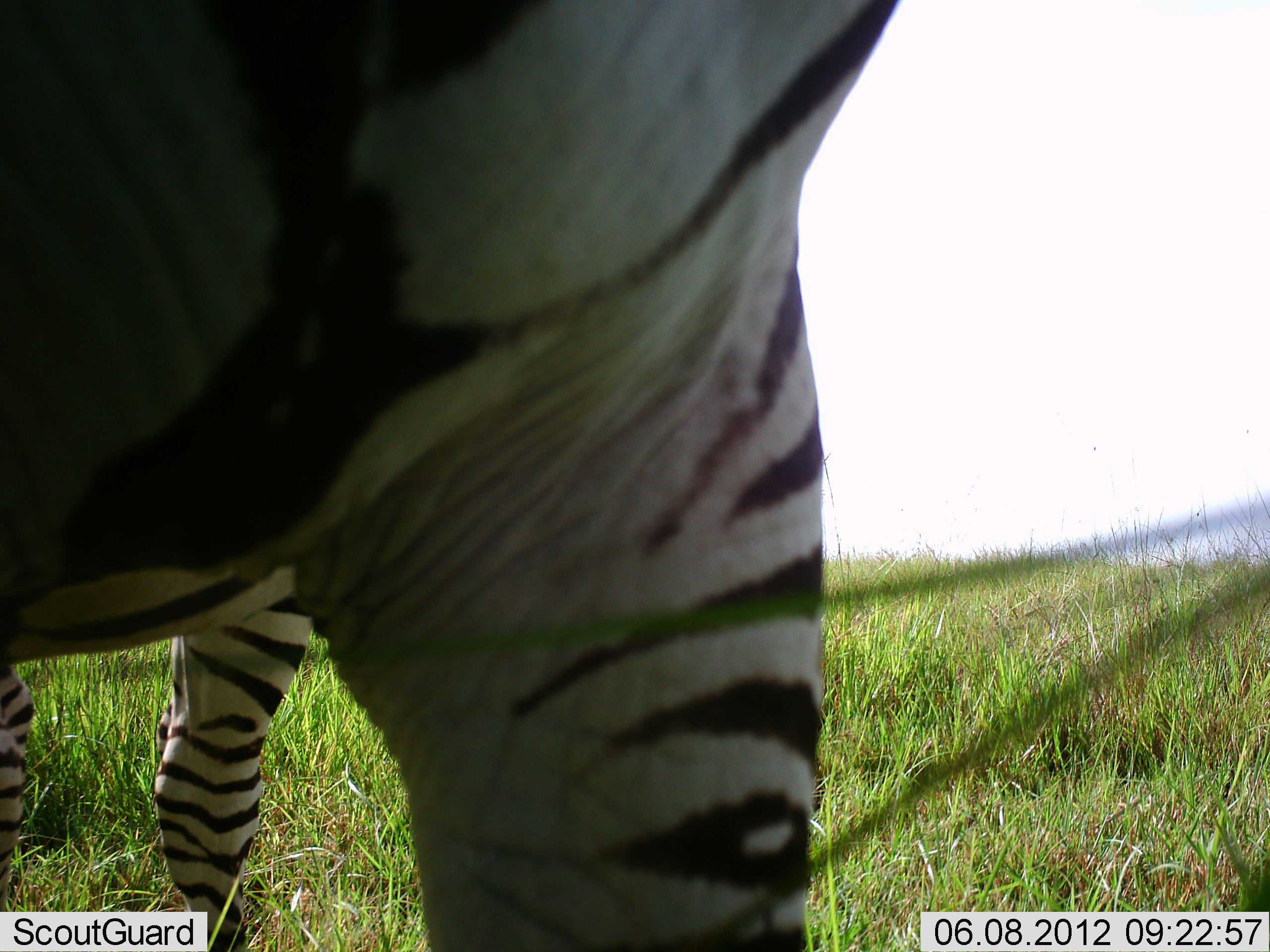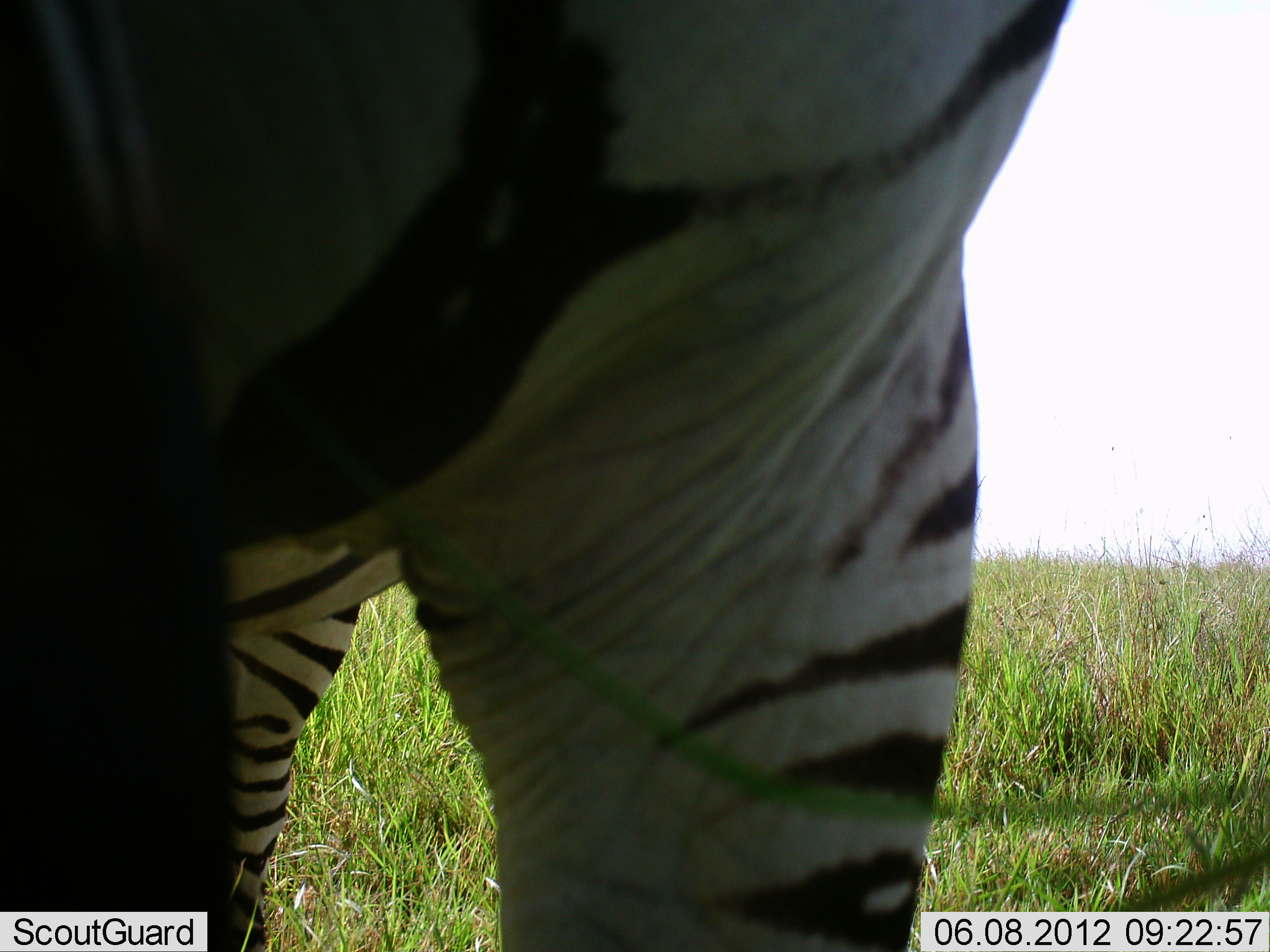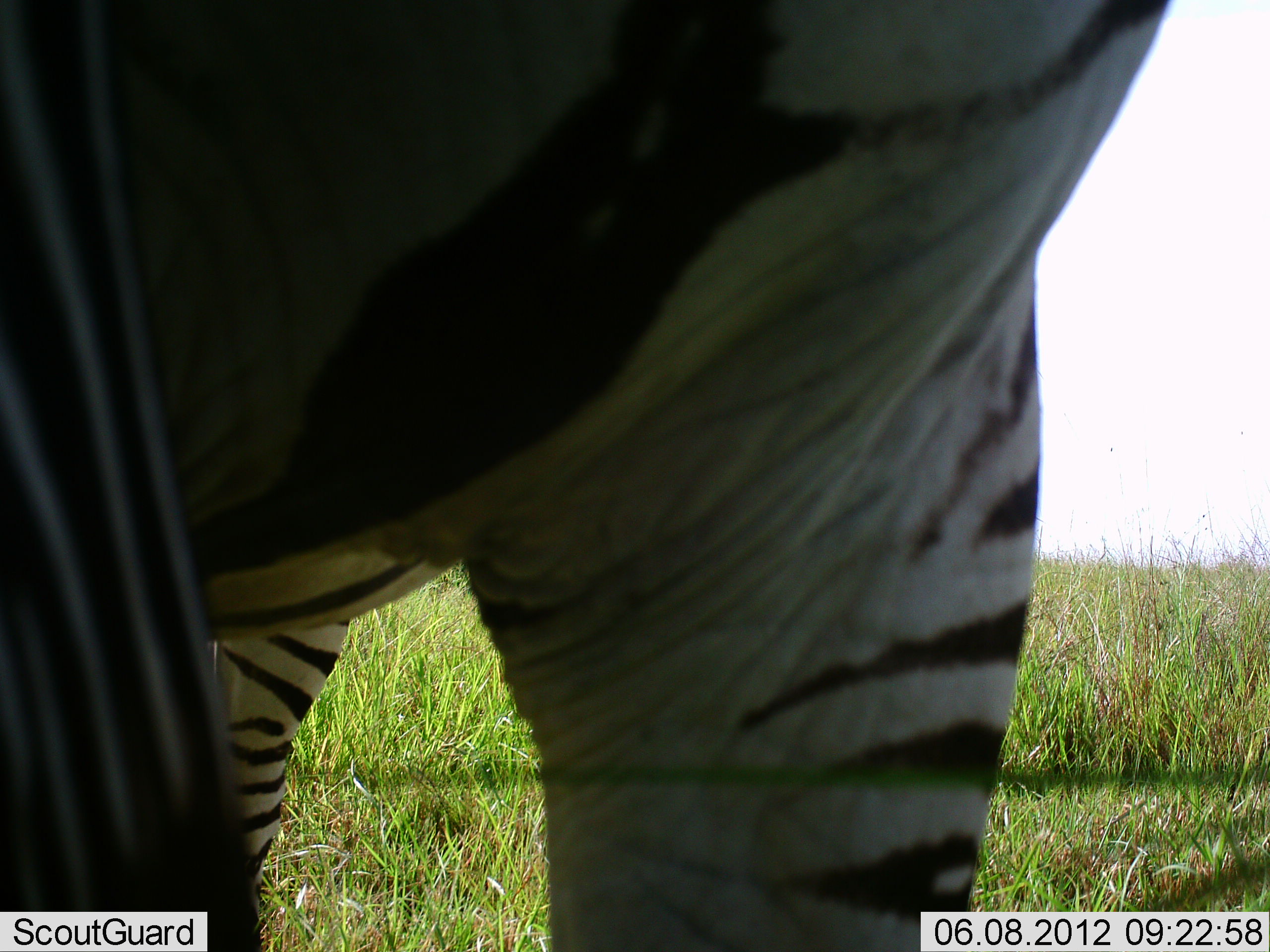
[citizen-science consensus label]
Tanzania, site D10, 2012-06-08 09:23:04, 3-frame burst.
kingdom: Animalia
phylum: Chordata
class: Mammalia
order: Perissodactyla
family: Equidae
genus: Equus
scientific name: Equus quagga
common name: plains zebra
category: zebra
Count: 1.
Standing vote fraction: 80%.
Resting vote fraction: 0%.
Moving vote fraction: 20%.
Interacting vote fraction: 0%.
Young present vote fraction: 0%.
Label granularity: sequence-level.